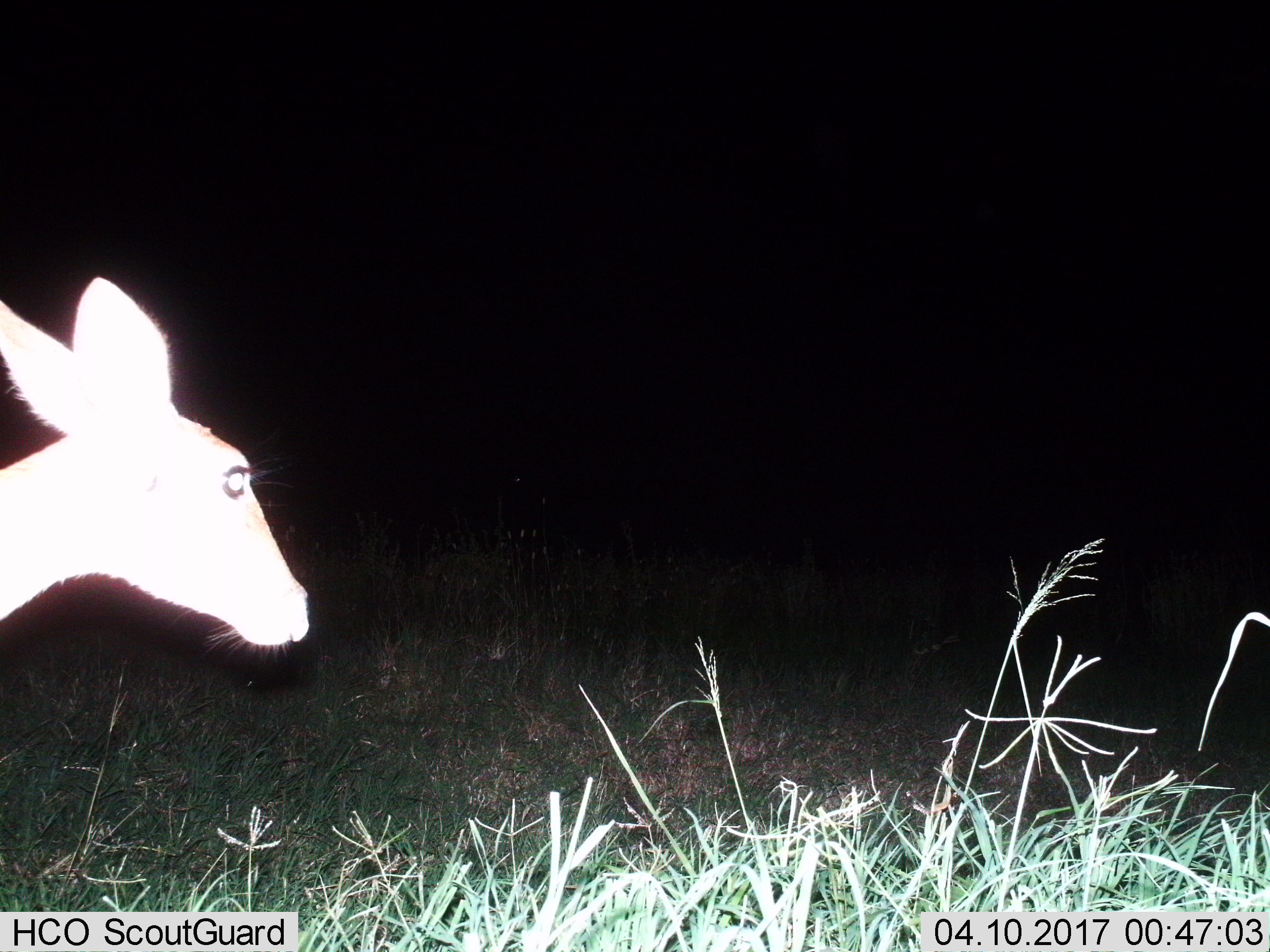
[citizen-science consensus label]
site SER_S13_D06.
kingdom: Animalia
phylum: Chordata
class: Mammalia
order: Artiodactyla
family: Bovidae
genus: Redunca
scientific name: Redunca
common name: reedbuck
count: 1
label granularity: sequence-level